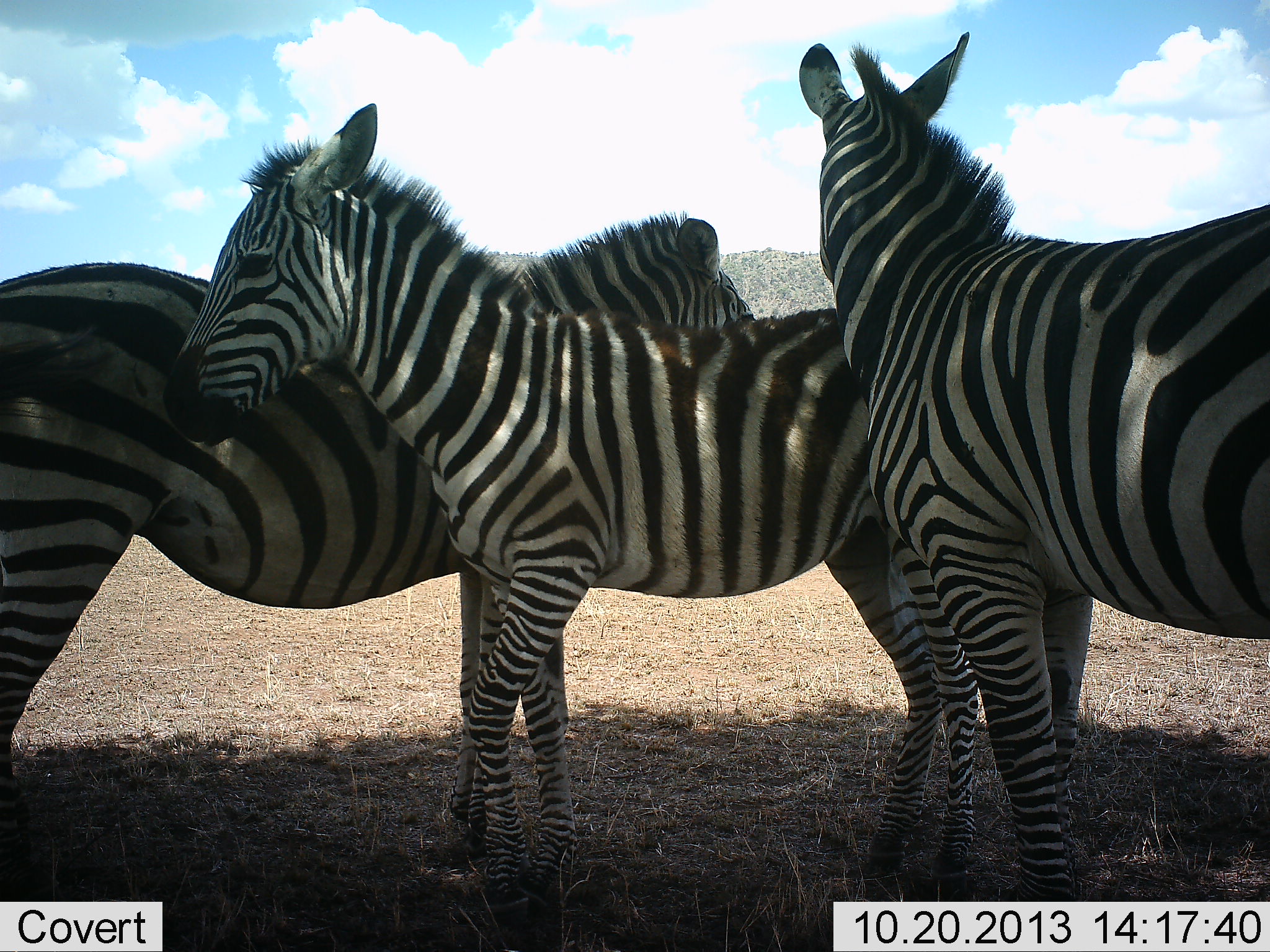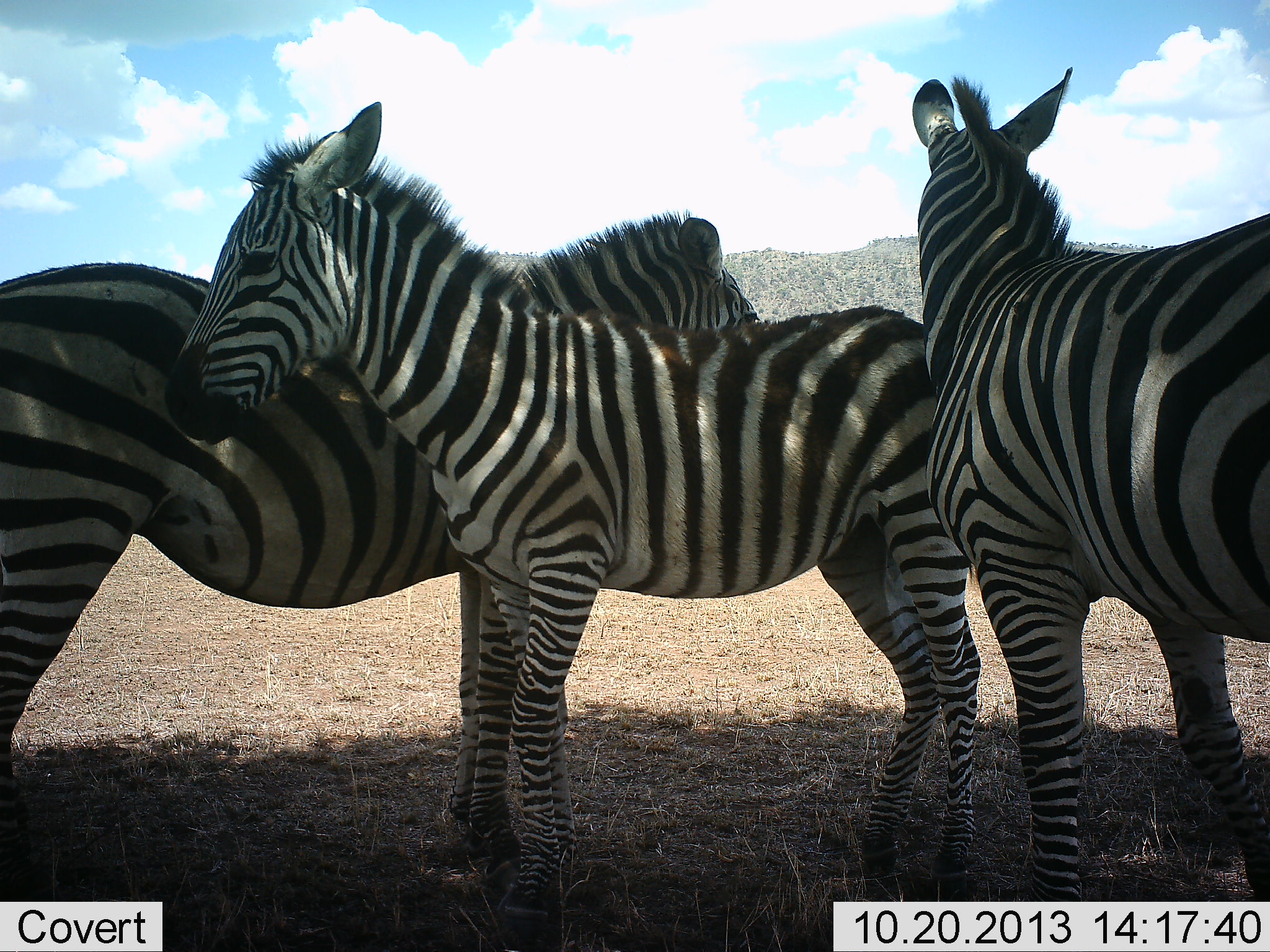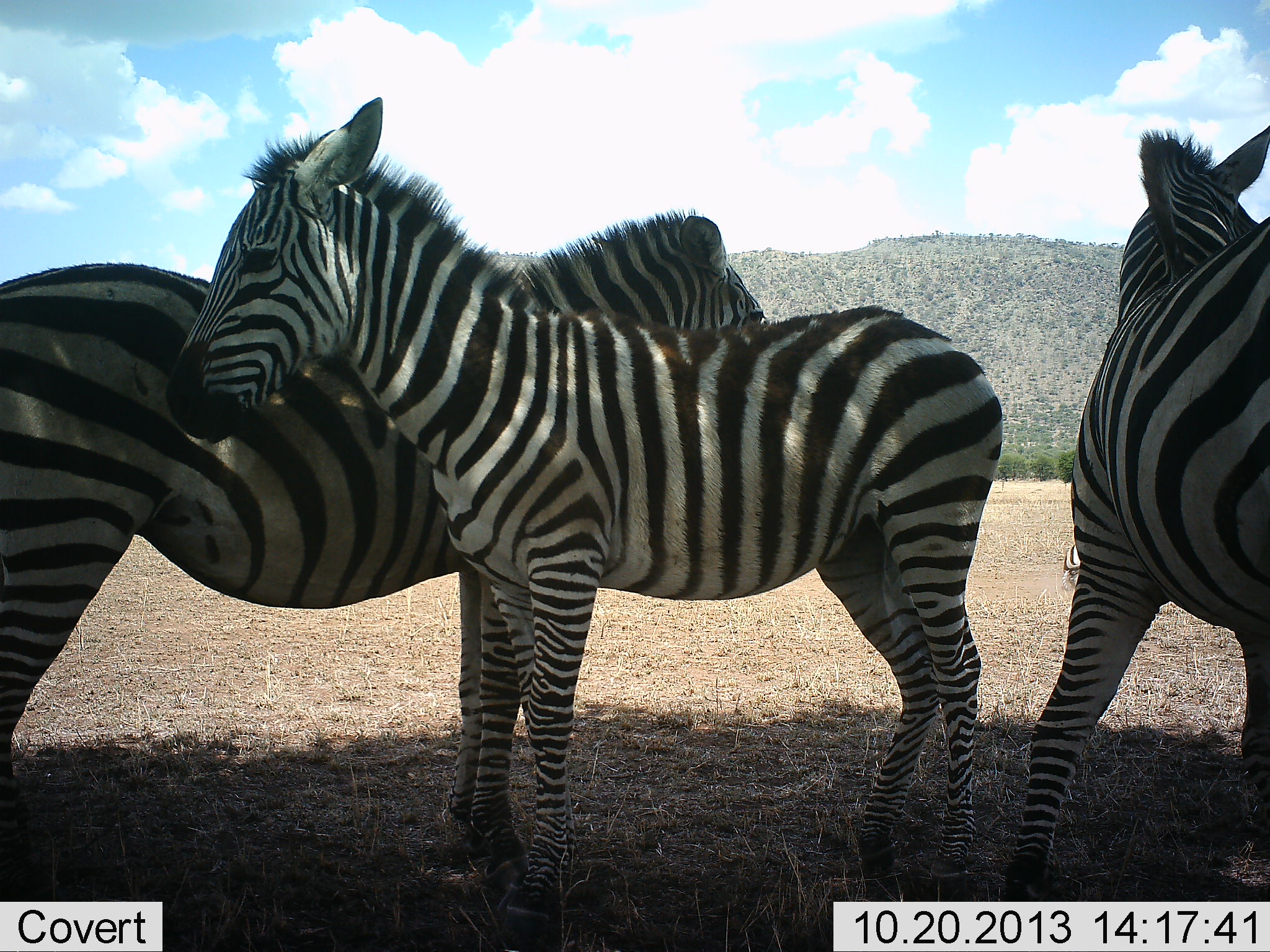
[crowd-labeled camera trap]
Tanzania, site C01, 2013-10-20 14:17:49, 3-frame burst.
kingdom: Animalia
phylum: Chordata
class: Mammalia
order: Perissodactyla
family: Equidae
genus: Equus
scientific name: Equus quagga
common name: plains zebra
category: zebra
Zebra (plains zebra) (Equus quagga), count 3. Behavior (volunteer vote fractions): standing 90%, resting 10%, moving 40%, interacting 10%. Young present (vote fraction): 0%. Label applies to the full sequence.